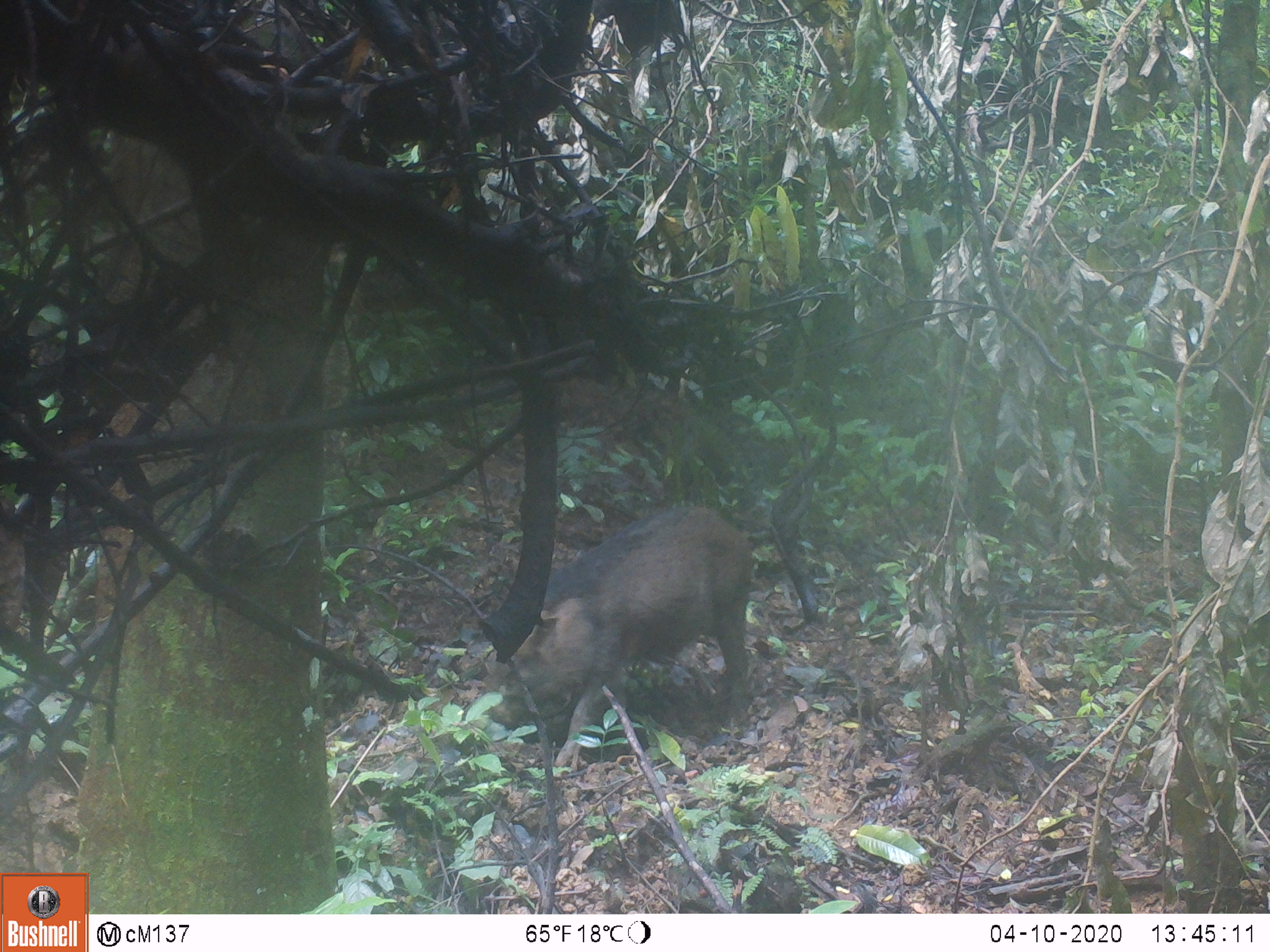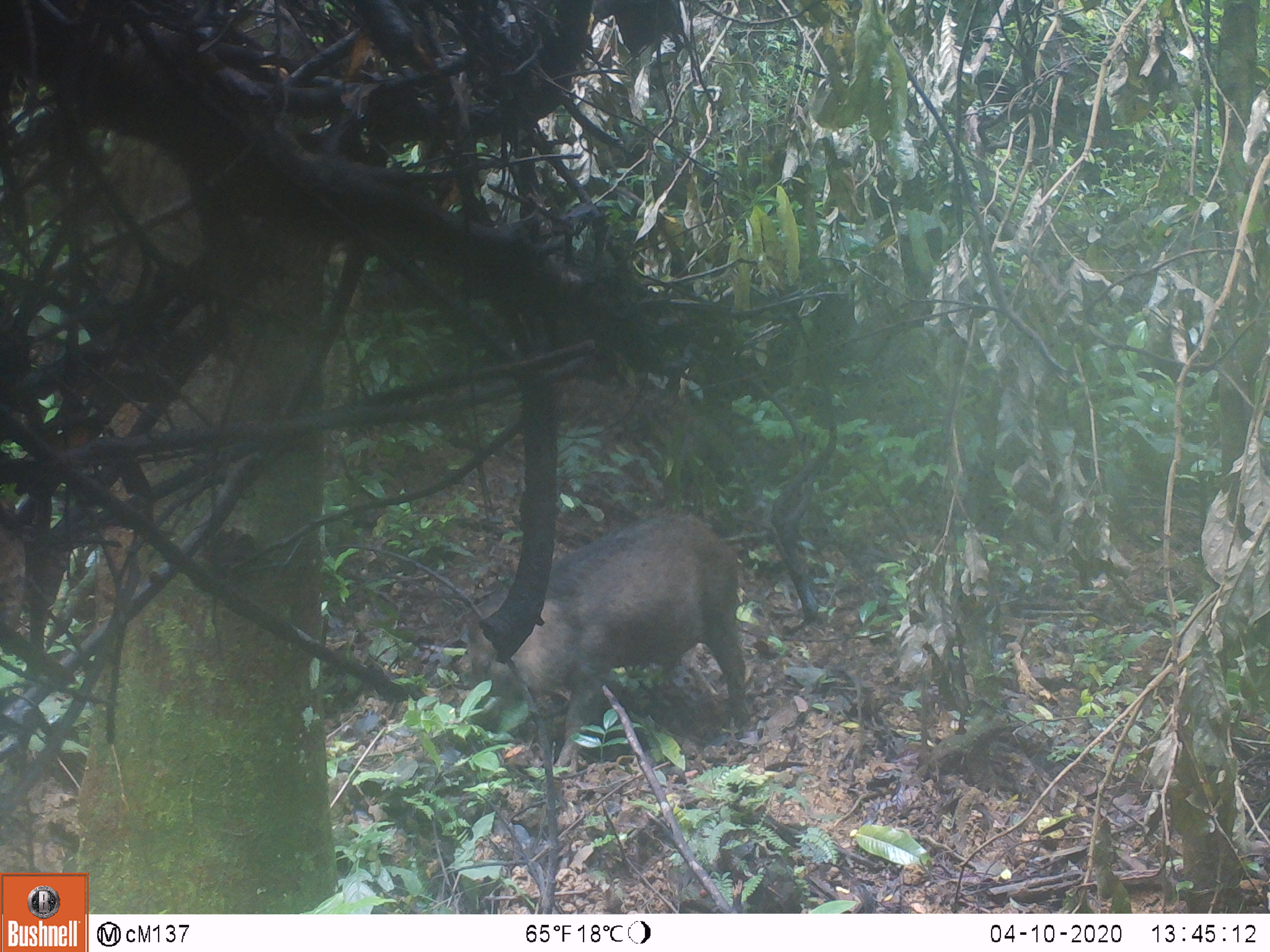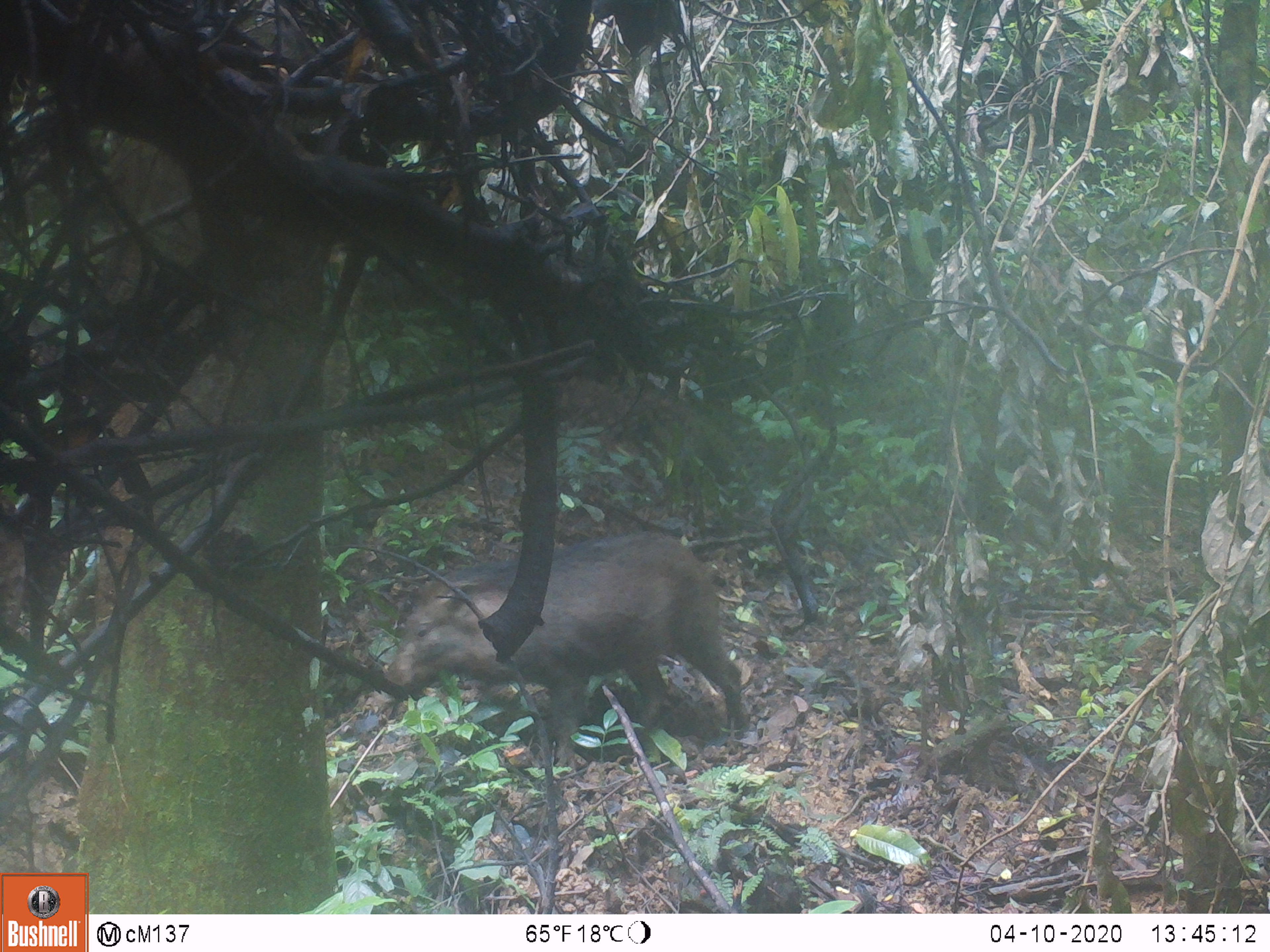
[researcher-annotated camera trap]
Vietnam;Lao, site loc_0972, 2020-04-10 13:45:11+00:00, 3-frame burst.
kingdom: Animalia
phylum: Chordata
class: Mammalia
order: Artiodactyla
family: Suidae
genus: Sus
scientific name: Sus scrofa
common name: eurasian wild pig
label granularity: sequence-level